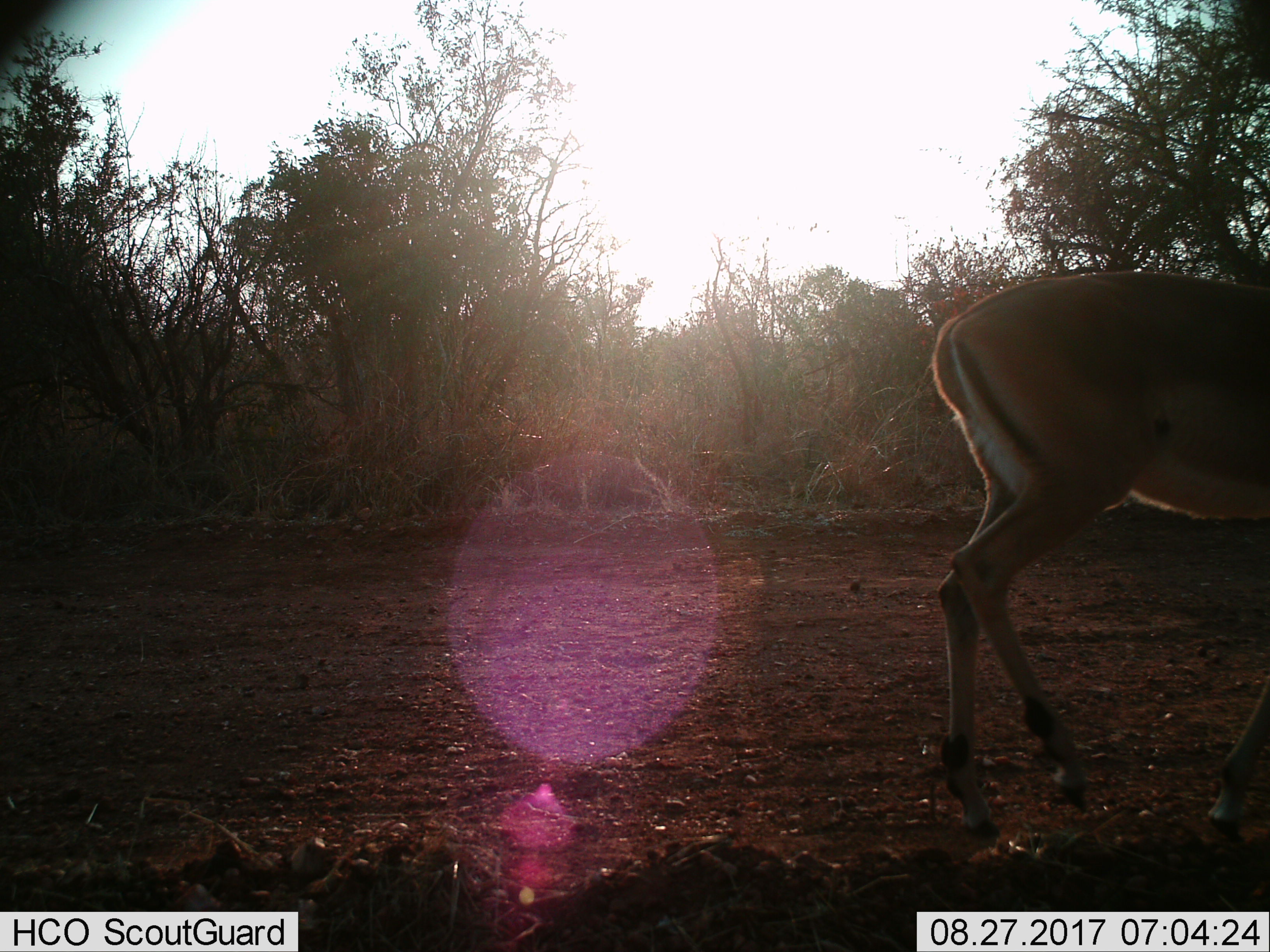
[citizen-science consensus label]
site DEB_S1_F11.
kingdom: Animalia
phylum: Chordata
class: Mammalia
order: Artiodactyla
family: Bovidae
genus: Aepyceros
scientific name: Aepyceros melampus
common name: impala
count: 1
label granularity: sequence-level